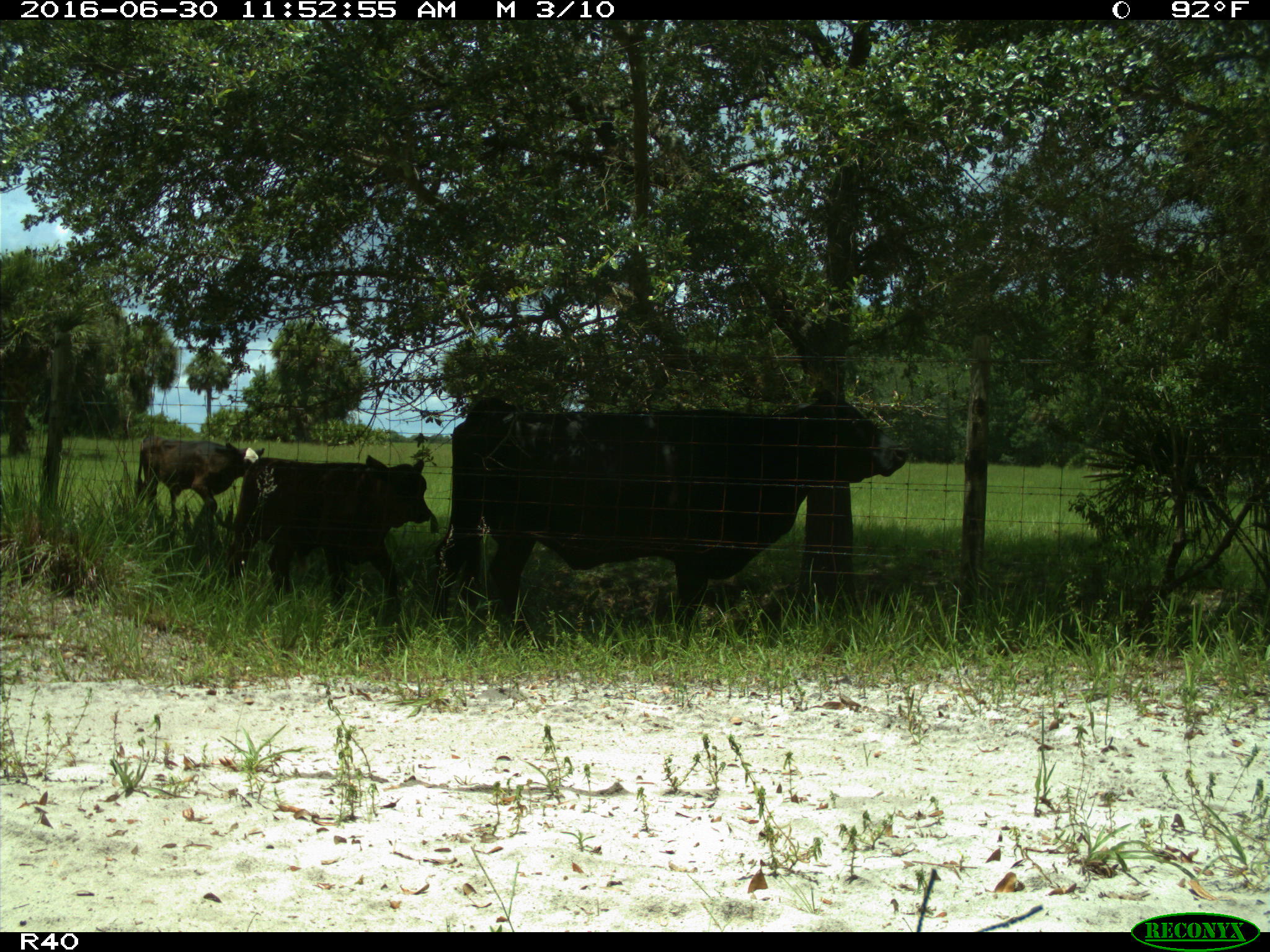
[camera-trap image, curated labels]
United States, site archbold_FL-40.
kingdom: Animalia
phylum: Chordata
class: Mammalia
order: Artiodactyla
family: Bovidae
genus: Bos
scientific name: Bos taurus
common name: domestic cow